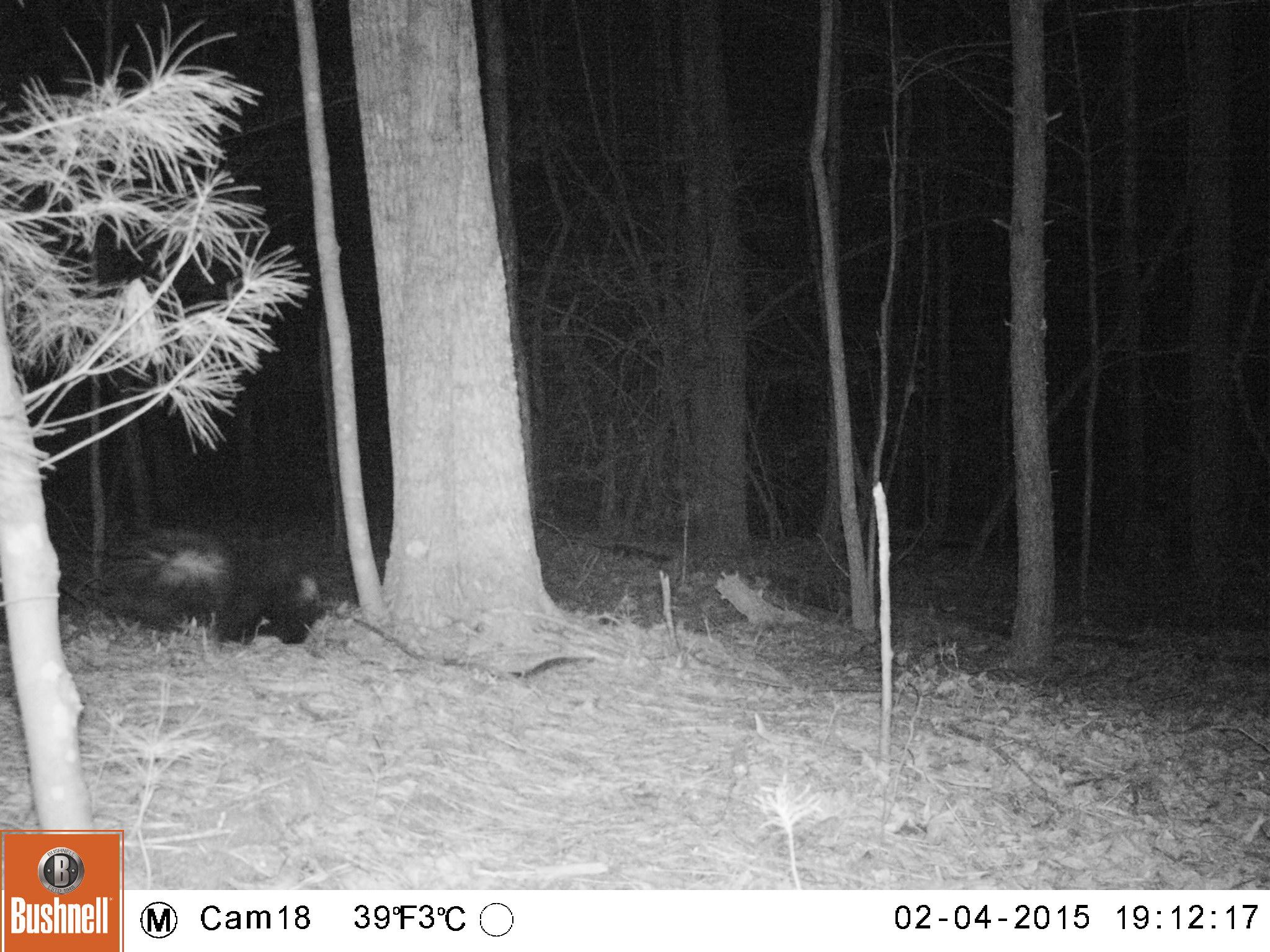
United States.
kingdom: Animalia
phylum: Chordata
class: Mammalia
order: Carnivora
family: Mephitidae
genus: Mephitis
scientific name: Mephitis mephitis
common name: striped skunk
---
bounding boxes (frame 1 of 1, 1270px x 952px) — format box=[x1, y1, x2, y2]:
Striped Skunk: box=[110, 526, 340, 654]